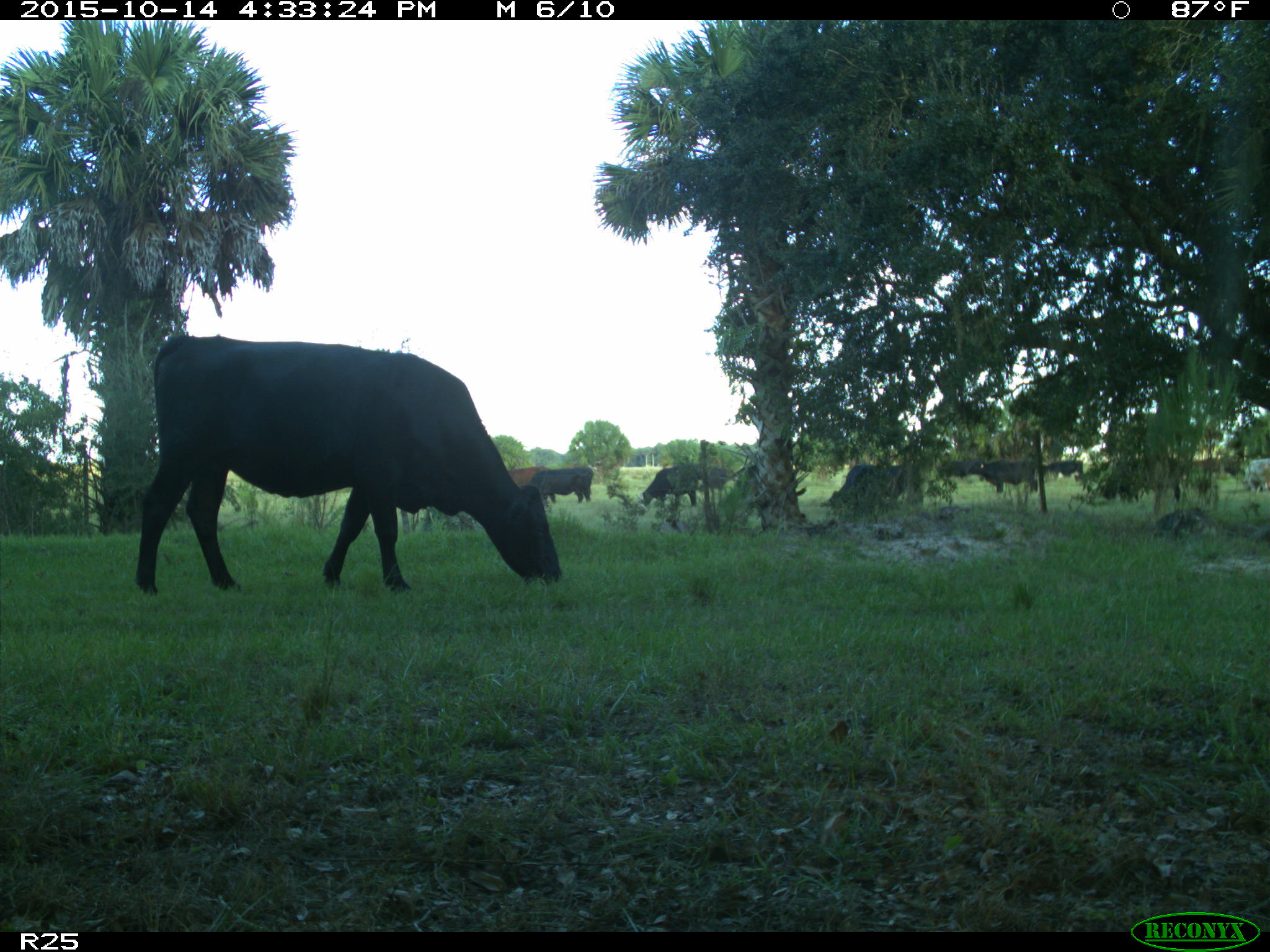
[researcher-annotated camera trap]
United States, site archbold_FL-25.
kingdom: Animalia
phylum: Chordata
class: Mammalia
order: Artiodactyla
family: Bovidae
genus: Bos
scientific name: Bos taurus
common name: domestic cow